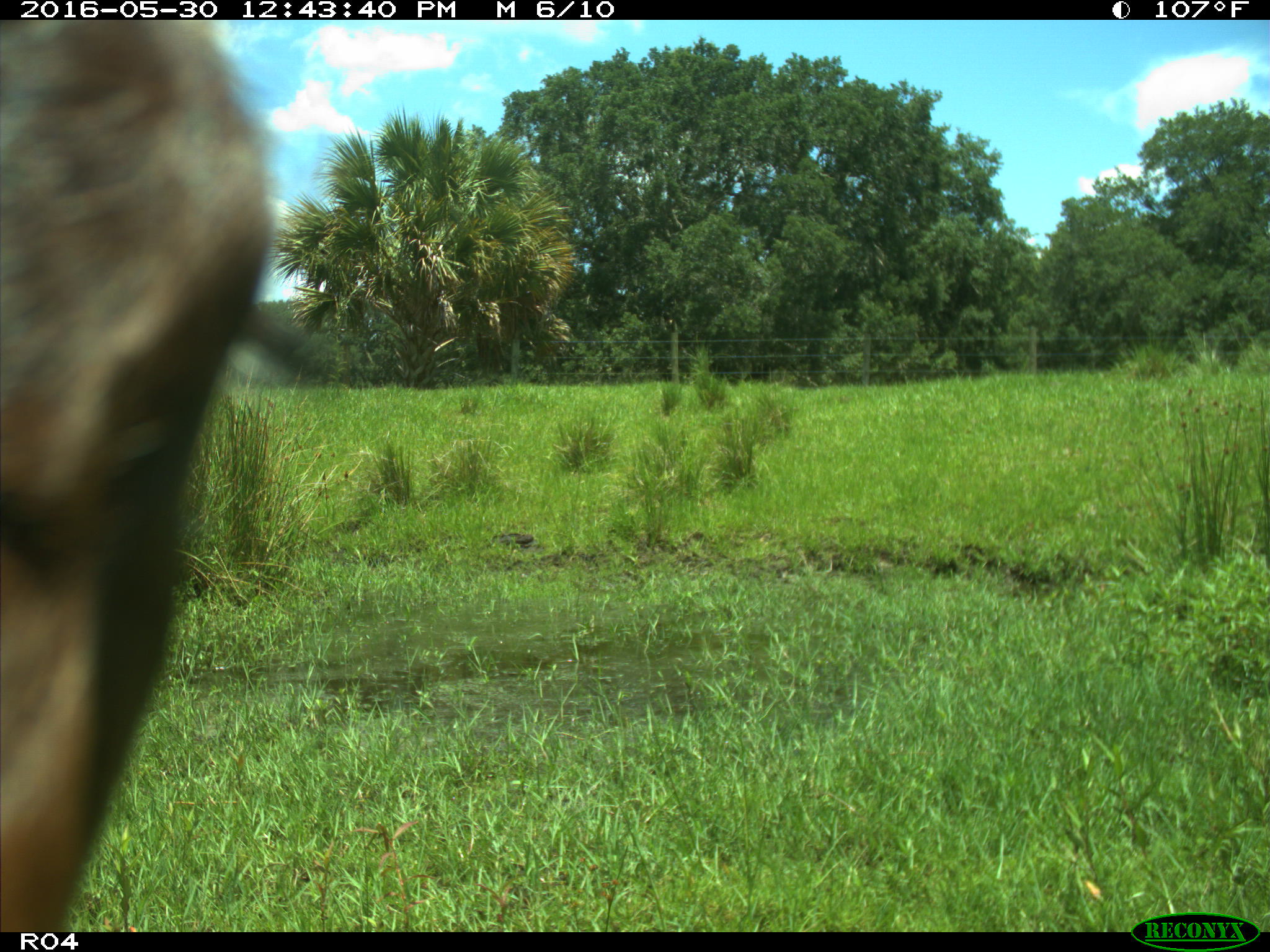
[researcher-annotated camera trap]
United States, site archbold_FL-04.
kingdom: Animalia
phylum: Chordata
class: Mammalia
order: Artiodactyla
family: Bovidae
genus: Bos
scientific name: Bos taurus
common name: domestic cow